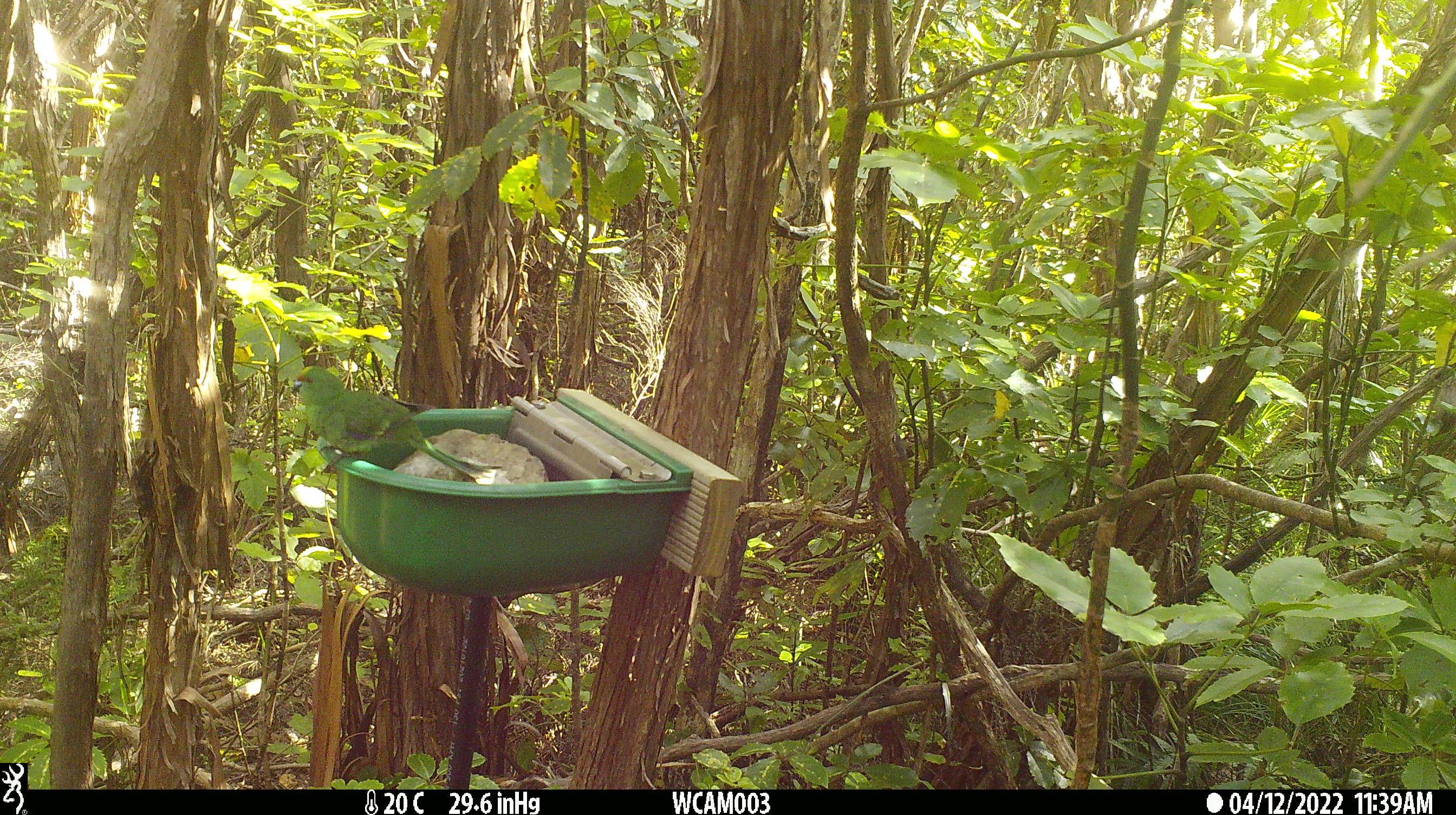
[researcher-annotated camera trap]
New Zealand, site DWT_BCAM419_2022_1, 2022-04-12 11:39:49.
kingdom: Animalia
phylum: Chordata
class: Aves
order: Psittaciformes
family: Psittaculidae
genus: Cyanoramphus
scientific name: Cyanoramphus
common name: parakeet